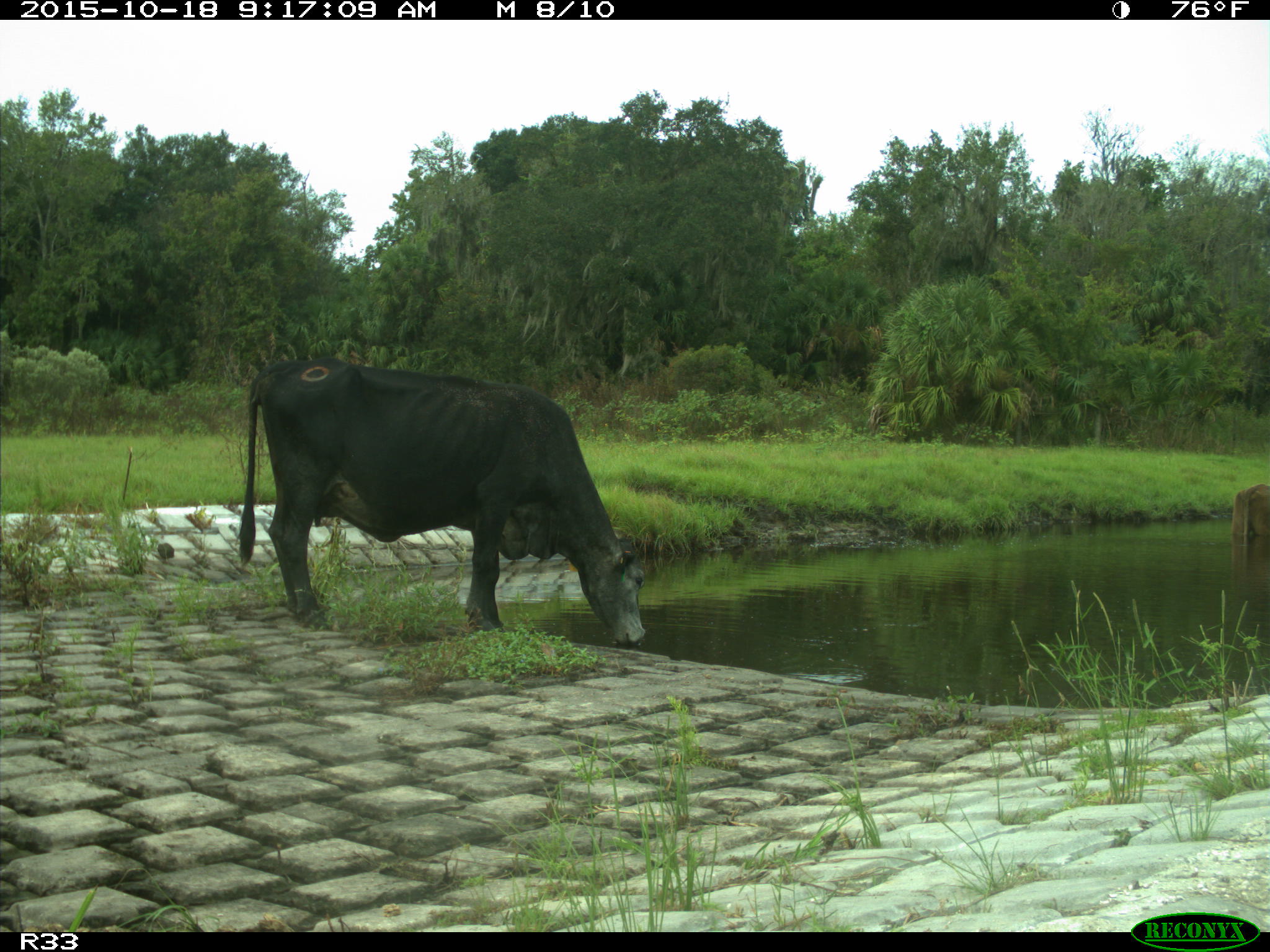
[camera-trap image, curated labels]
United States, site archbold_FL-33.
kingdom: Animalia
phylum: Chordata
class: Mammalia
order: Artiodactyla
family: Bovidae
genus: Bos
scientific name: Bos taurus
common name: domestic cow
Bos taurus (domestic cow).